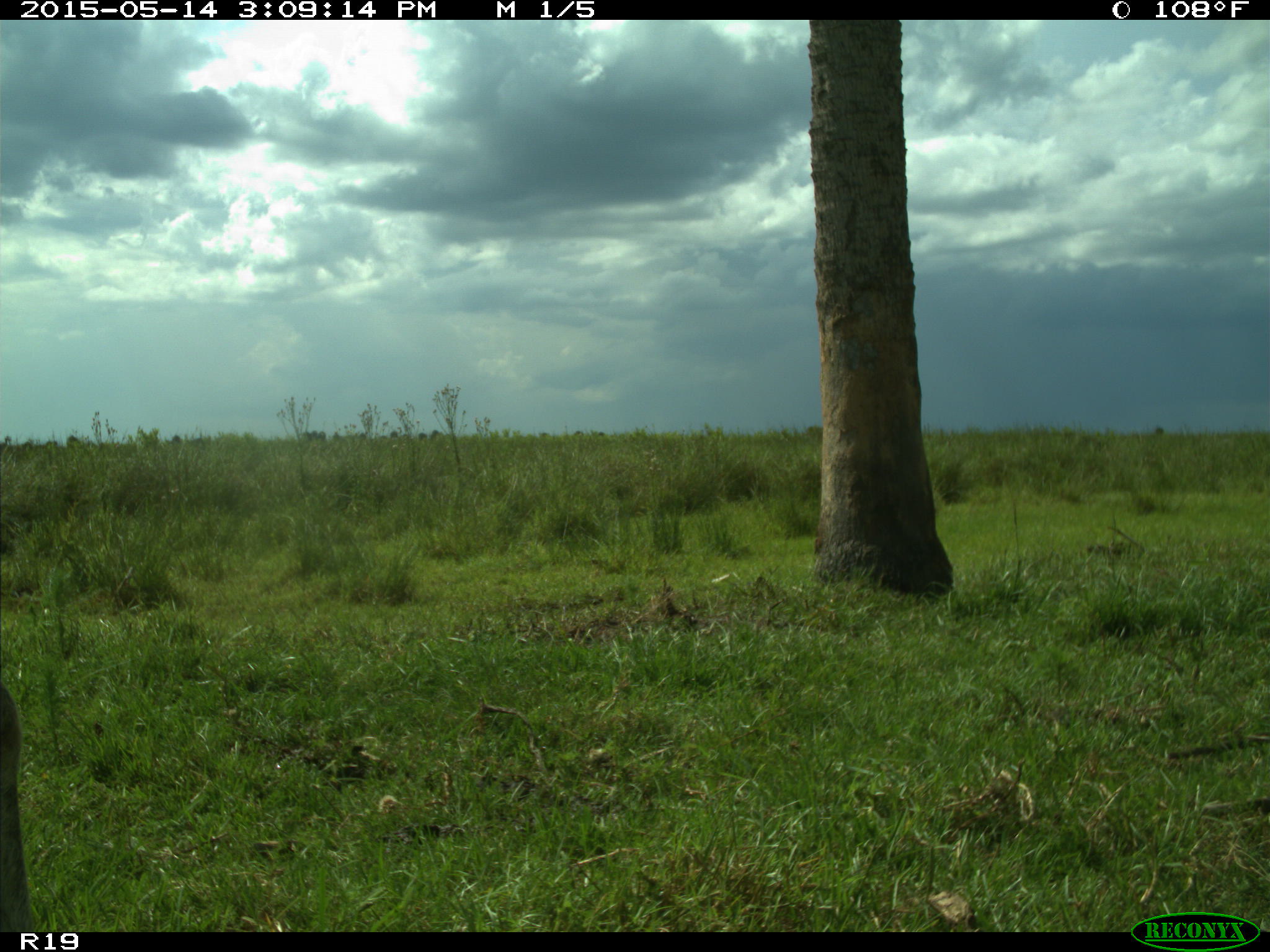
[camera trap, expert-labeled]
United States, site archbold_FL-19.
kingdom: Animalia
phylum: Chordata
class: Mammalia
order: Artiodactyla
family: Bovidae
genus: Bos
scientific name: Bos taurus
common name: domestic cow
Bos taurus (domestic cow).